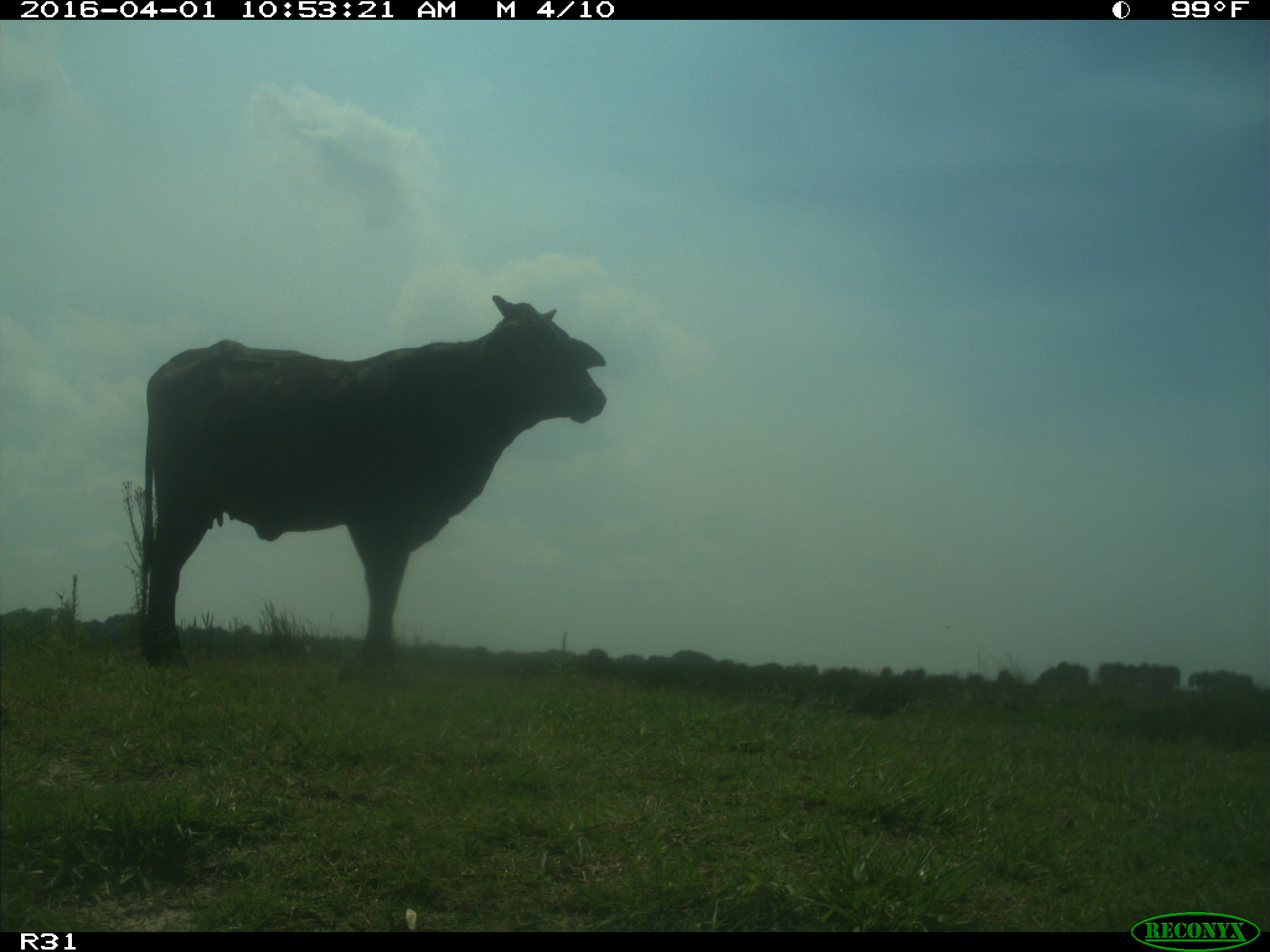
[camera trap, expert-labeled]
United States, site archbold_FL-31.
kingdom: Animalia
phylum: Chordata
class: Mammalia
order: Artiodactyla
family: Bovidae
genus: Bos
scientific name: Bos taurus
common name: domestic cow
Bos taurus (domestic cow).